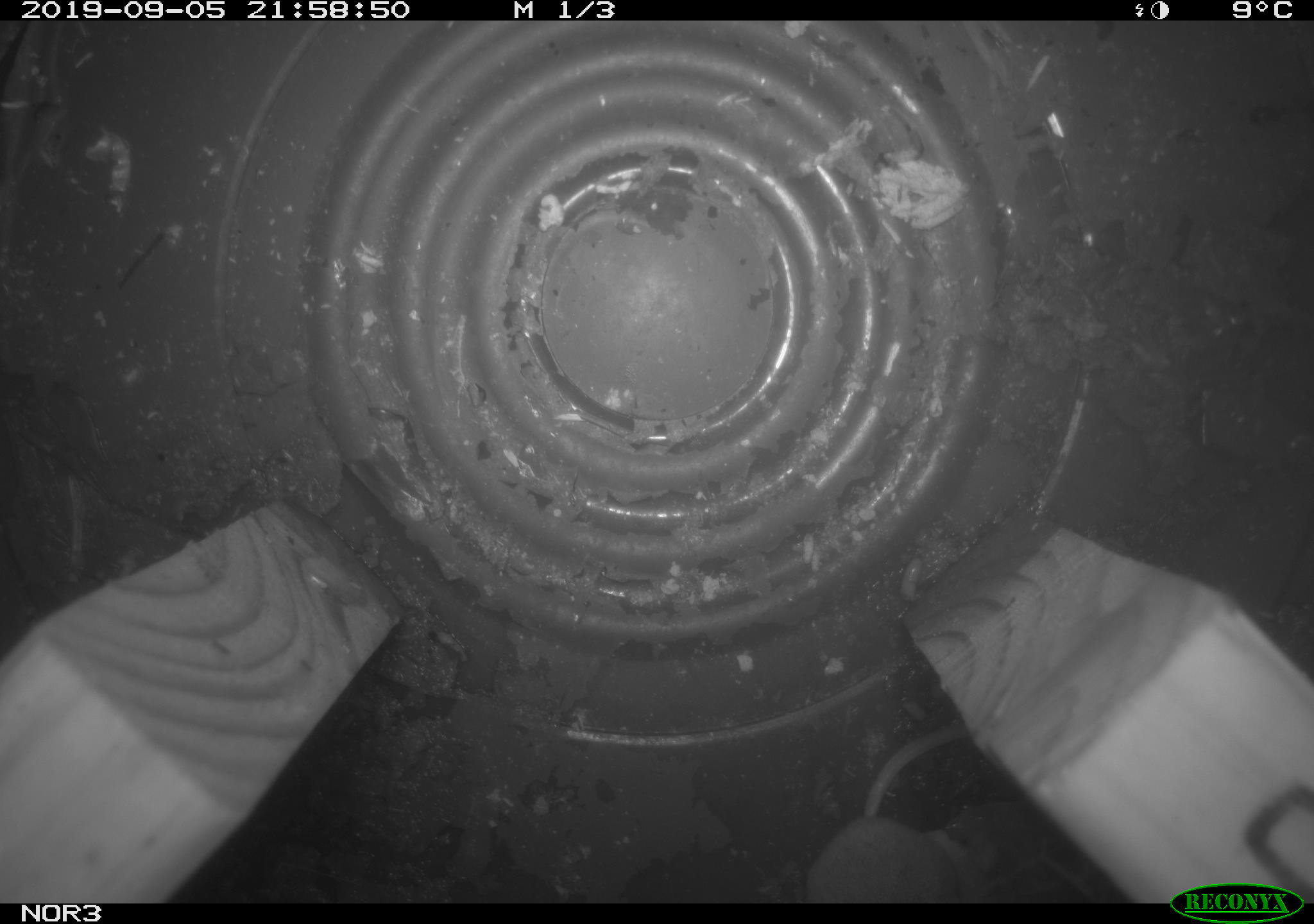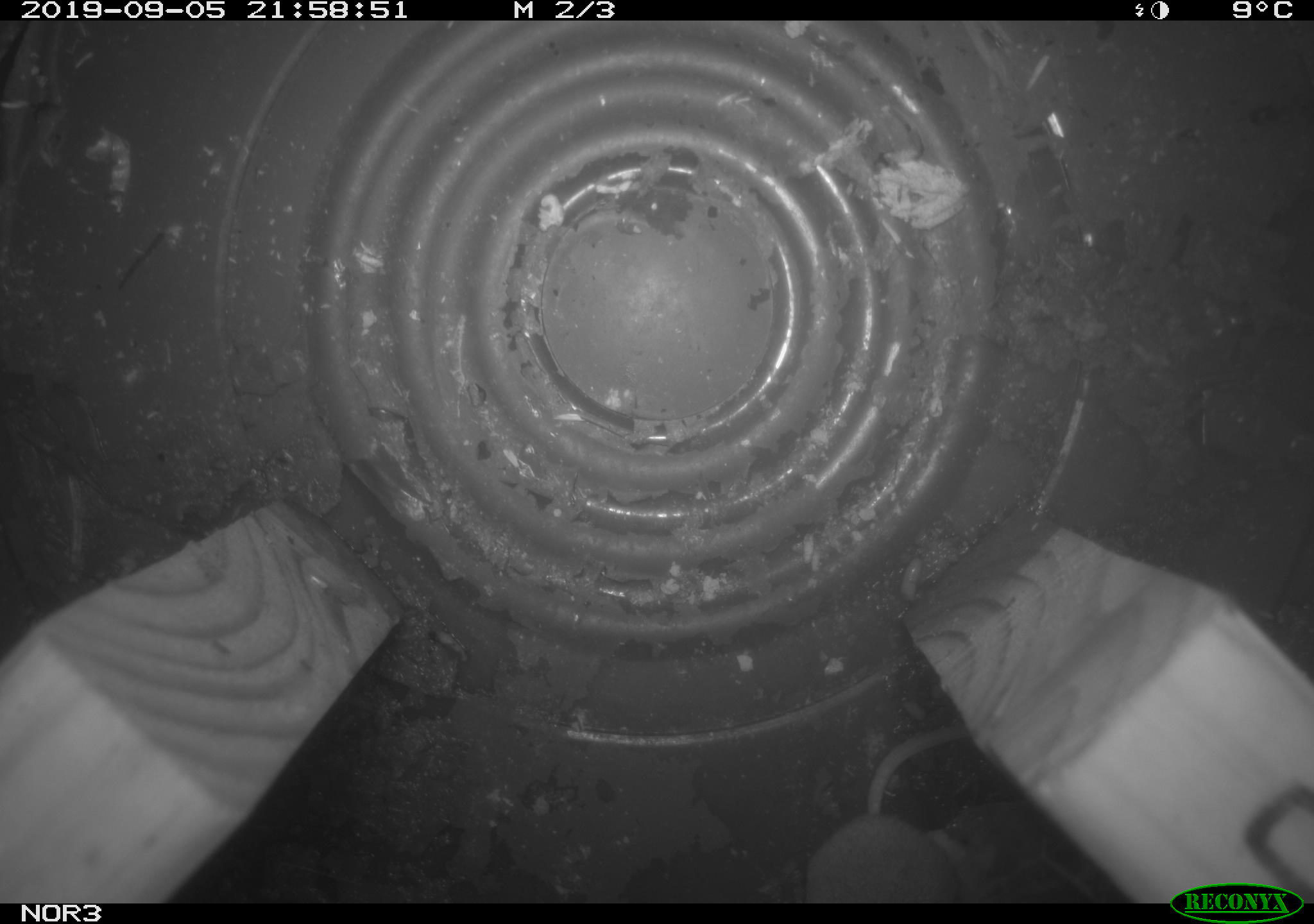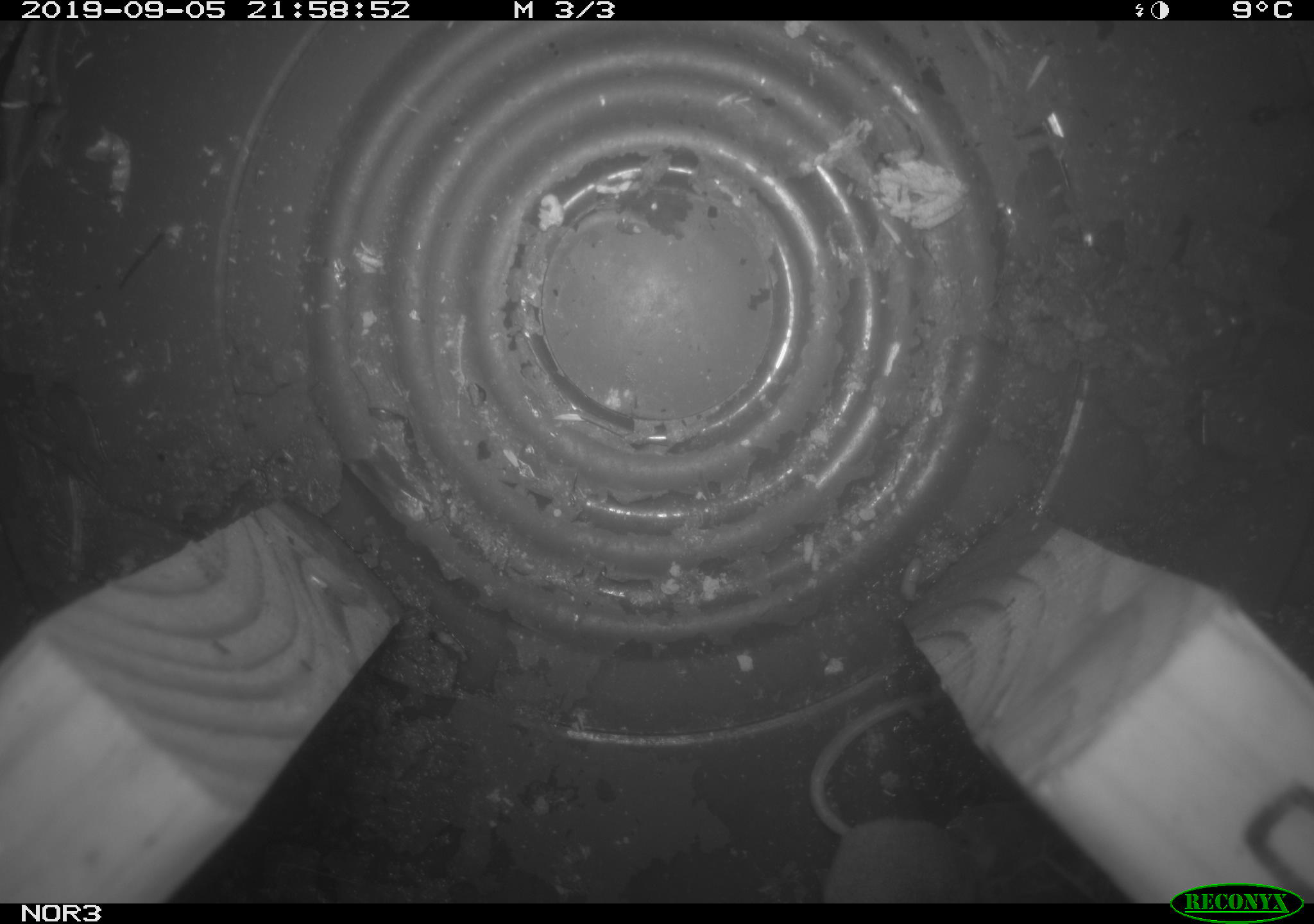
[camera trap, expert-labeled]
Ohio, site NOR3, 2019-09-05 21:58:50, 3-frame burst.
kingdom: Animalia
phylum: Chordata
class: Mammalia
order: Eulipotyphla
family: Soricidae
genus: Sorex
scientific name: Sorex cinereus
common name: masked shrew